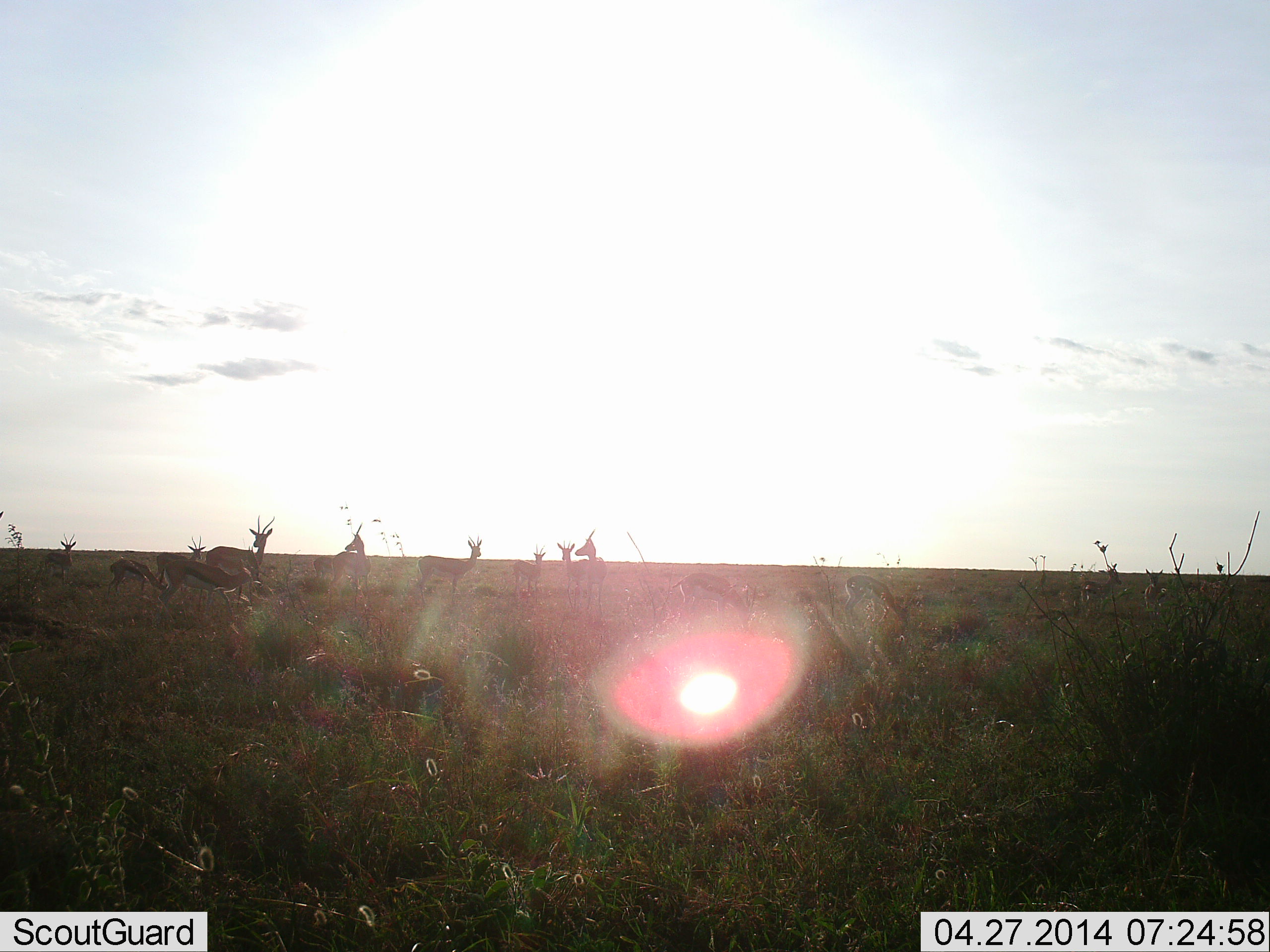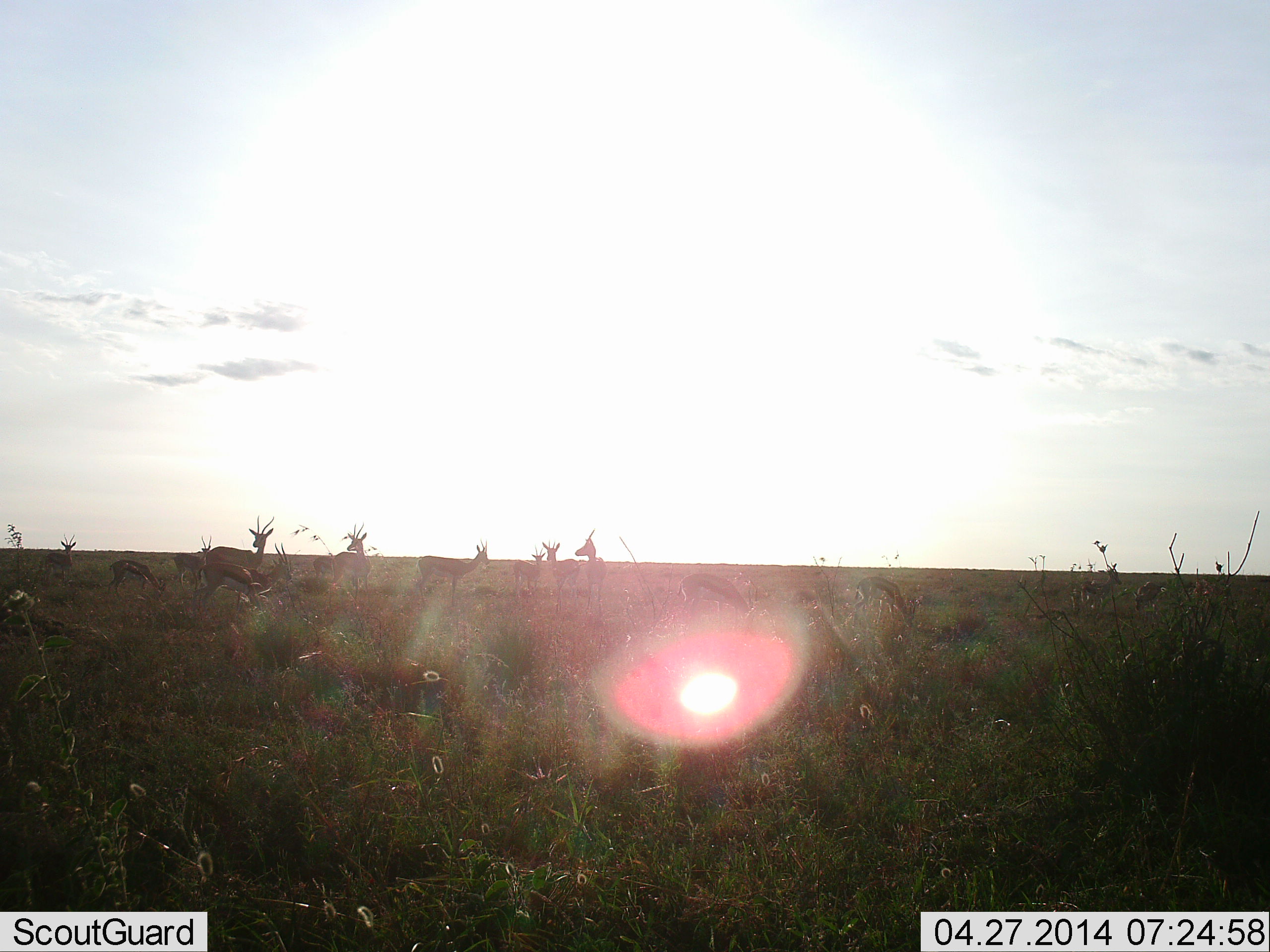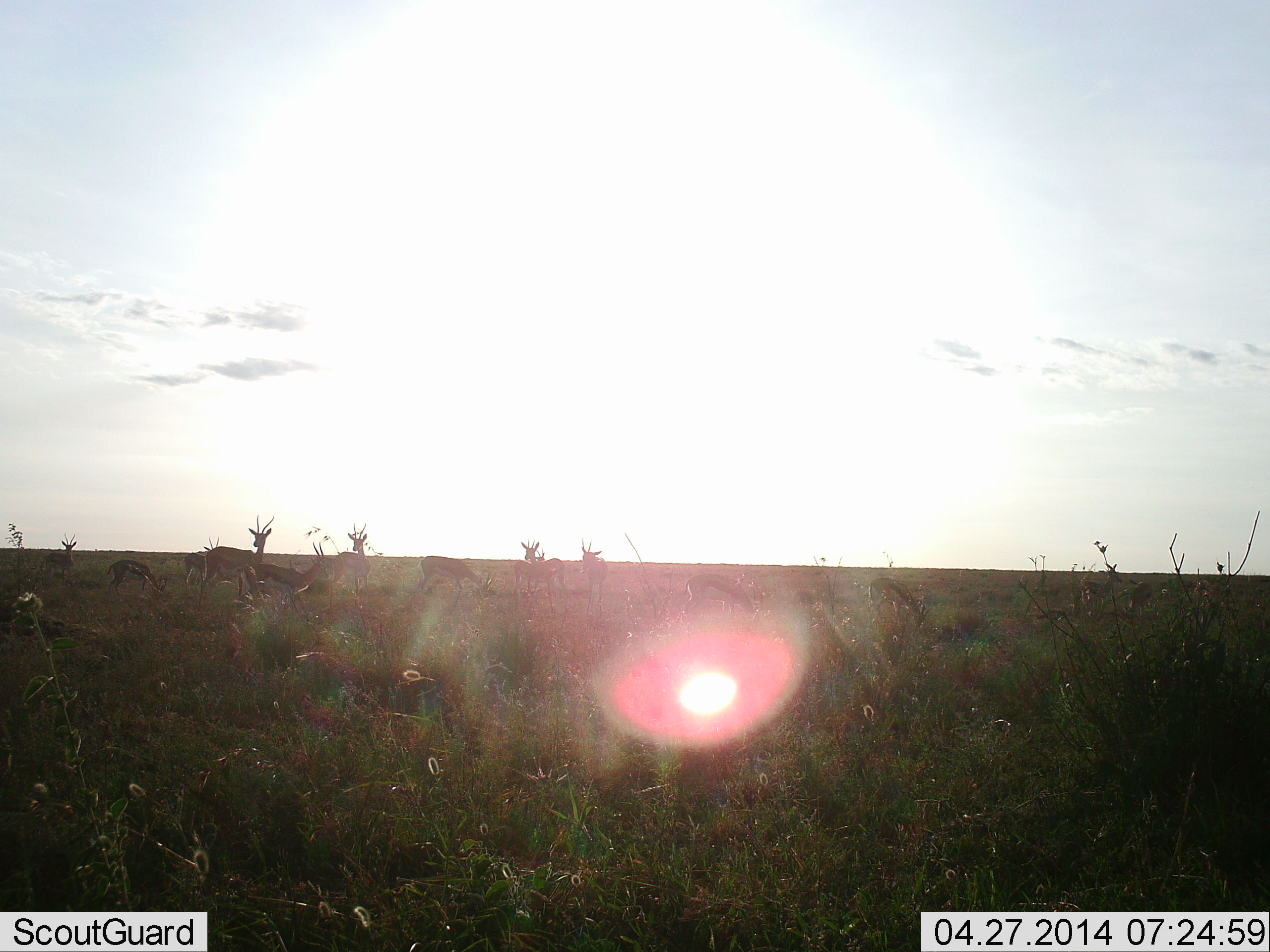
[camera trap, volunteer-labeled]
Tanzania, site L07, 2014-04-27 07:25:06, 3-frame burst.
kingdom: Animalia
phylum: Chordata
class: Mammalia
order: Artiodactyla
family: Bovidae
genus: Eudorcas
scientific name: Eudorcas thomsonii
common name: thomson's gazelle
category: gazellethomsons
Gazellethomsons (thomson's gazelle) (Eudorcas thomsonii), count 11-50. Behavior (volunteer vote fractions): standing 90%, resting 10%, moving 40%, interacting 0%. Young present (vote fraction): 10%. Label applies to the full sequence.